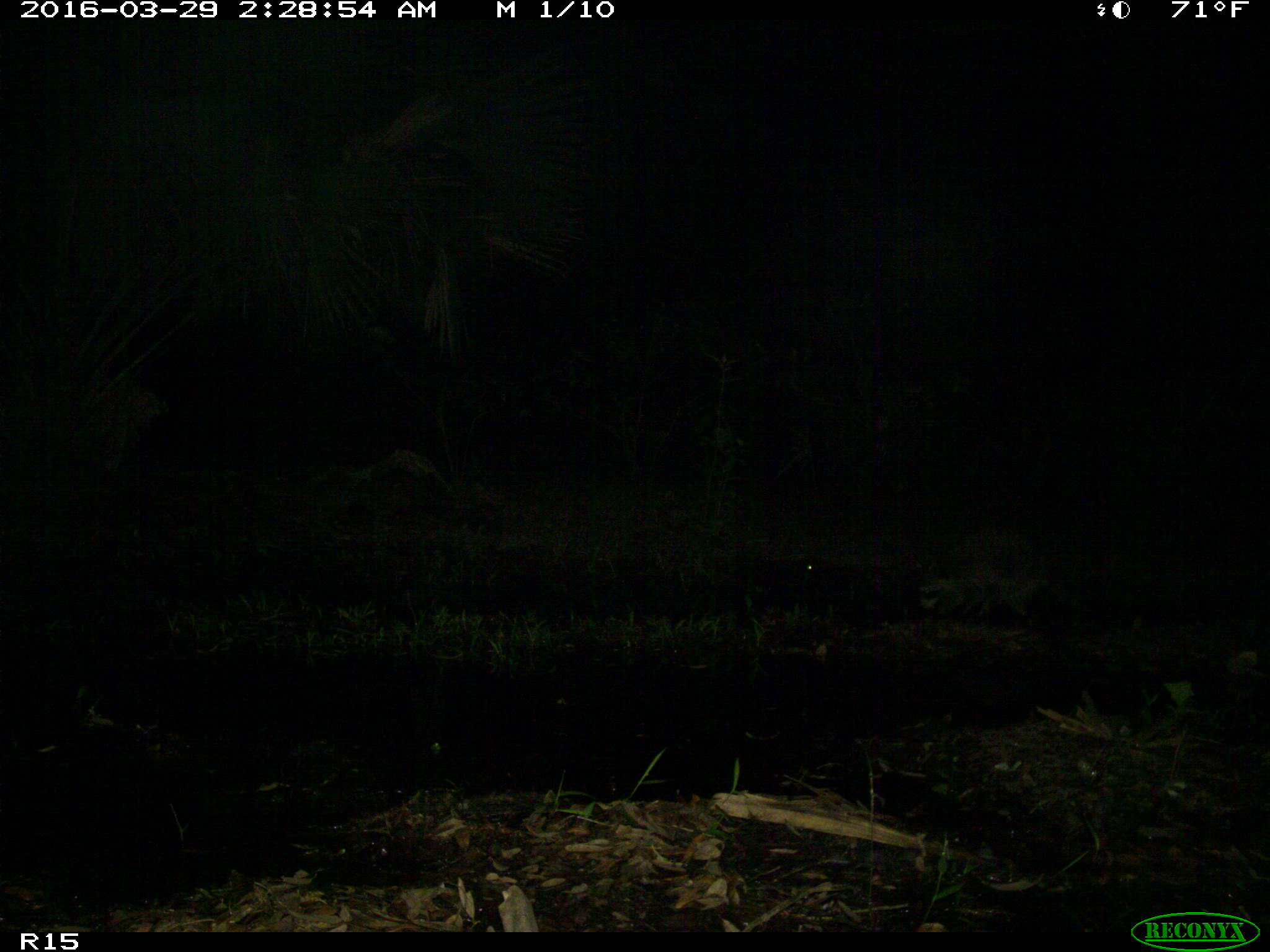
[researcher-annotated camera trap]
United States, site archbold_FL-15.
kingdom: Animalia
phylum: Chordata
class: Mammalia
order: Carnivora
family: Procyonidae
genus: Procyon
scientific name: Procyon lotor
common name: common raccoon